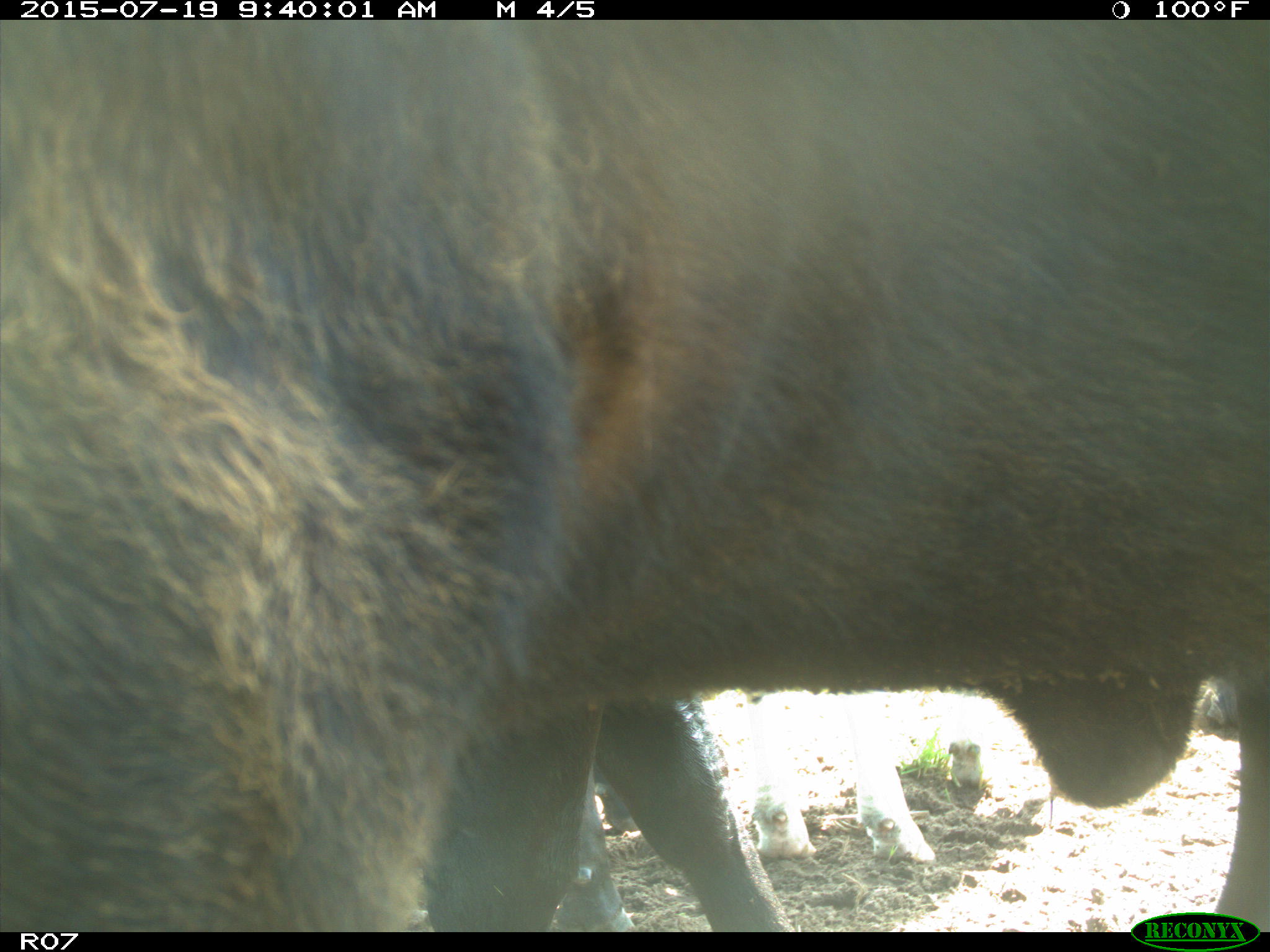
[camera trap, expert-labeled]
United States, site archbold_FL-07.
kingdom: Animalia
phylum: Chordata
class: Mammalia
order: Artiodactyla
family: Bovidae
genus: Bos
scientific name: Bos taurus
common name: domestic cow